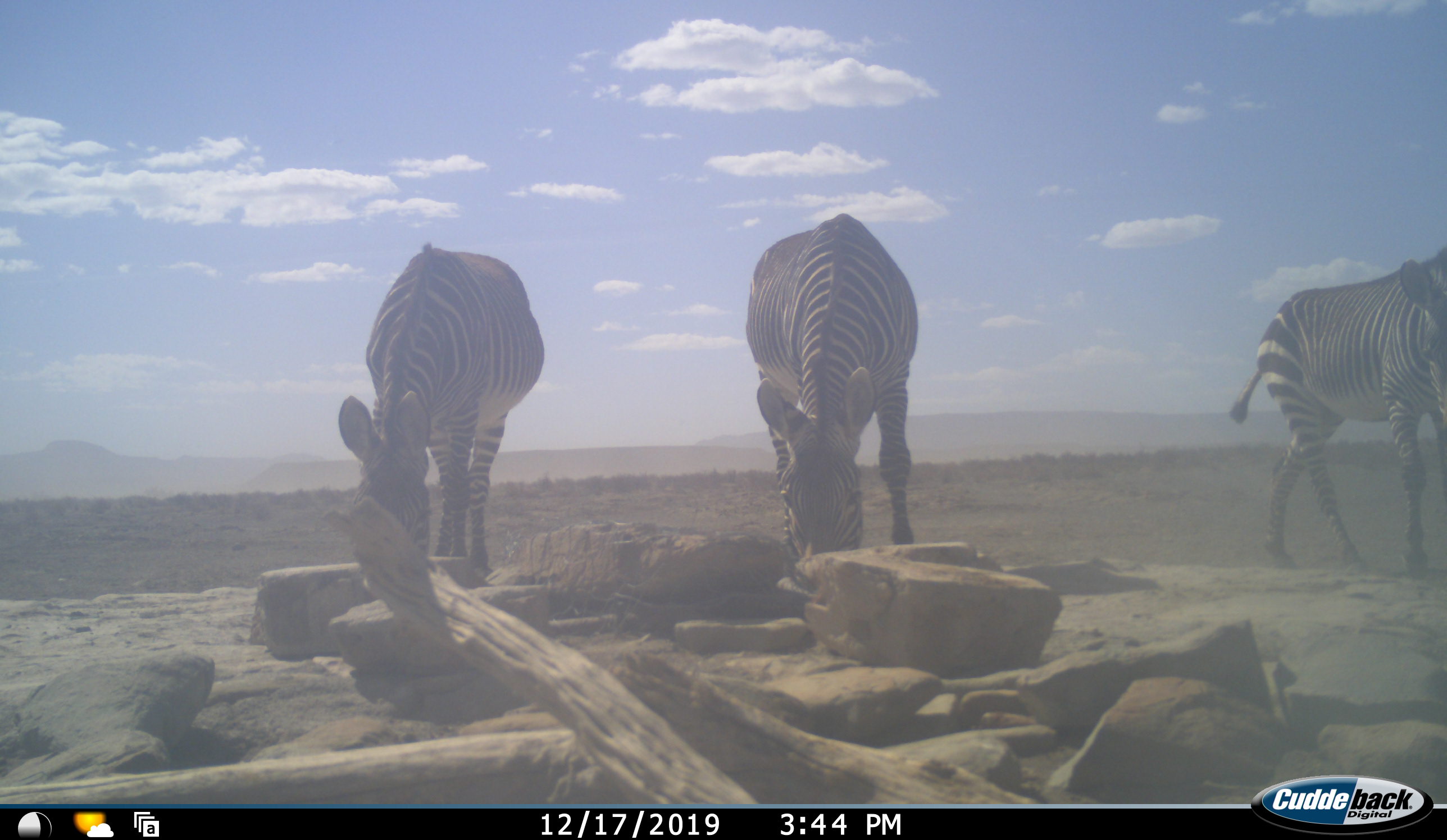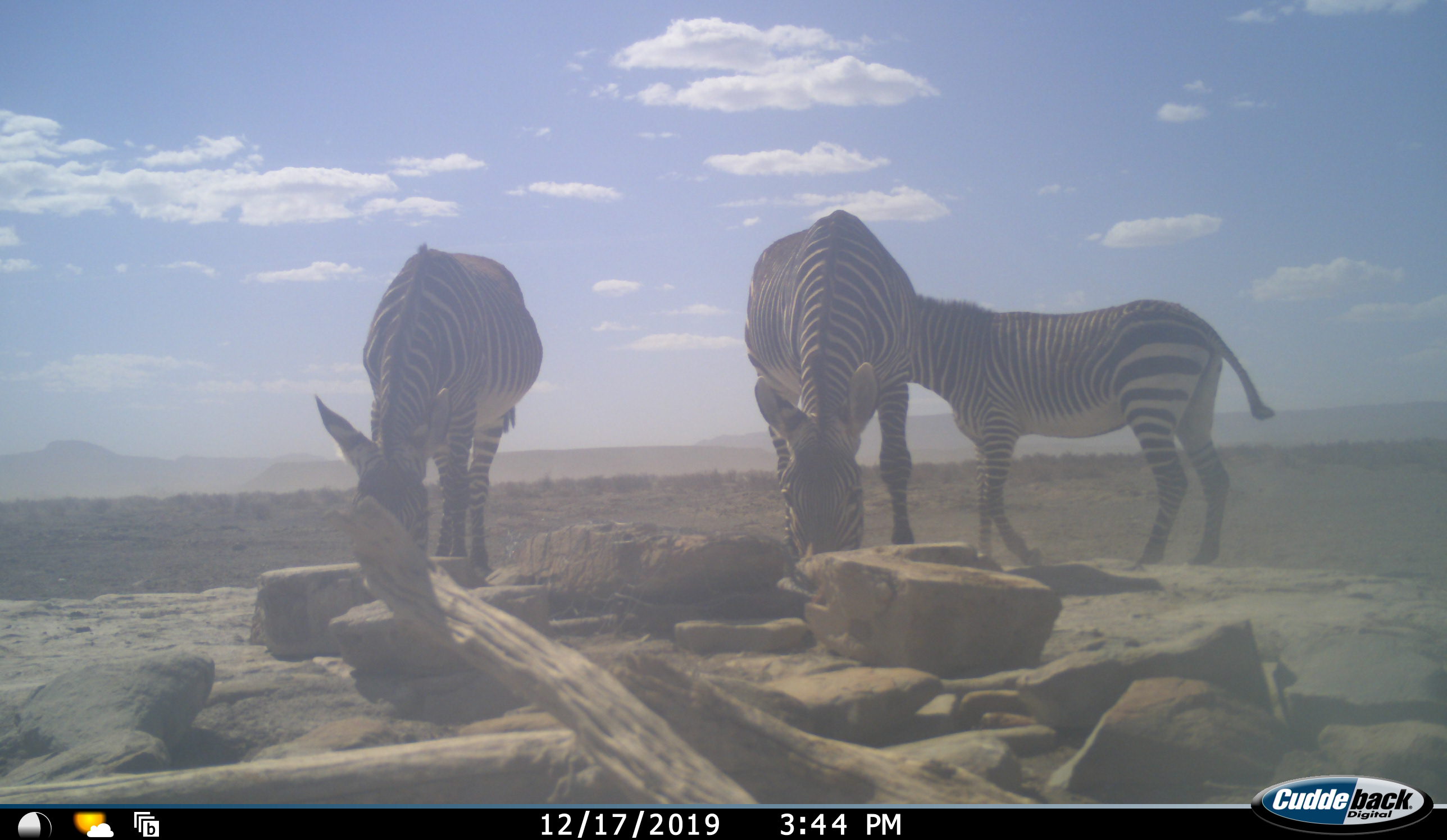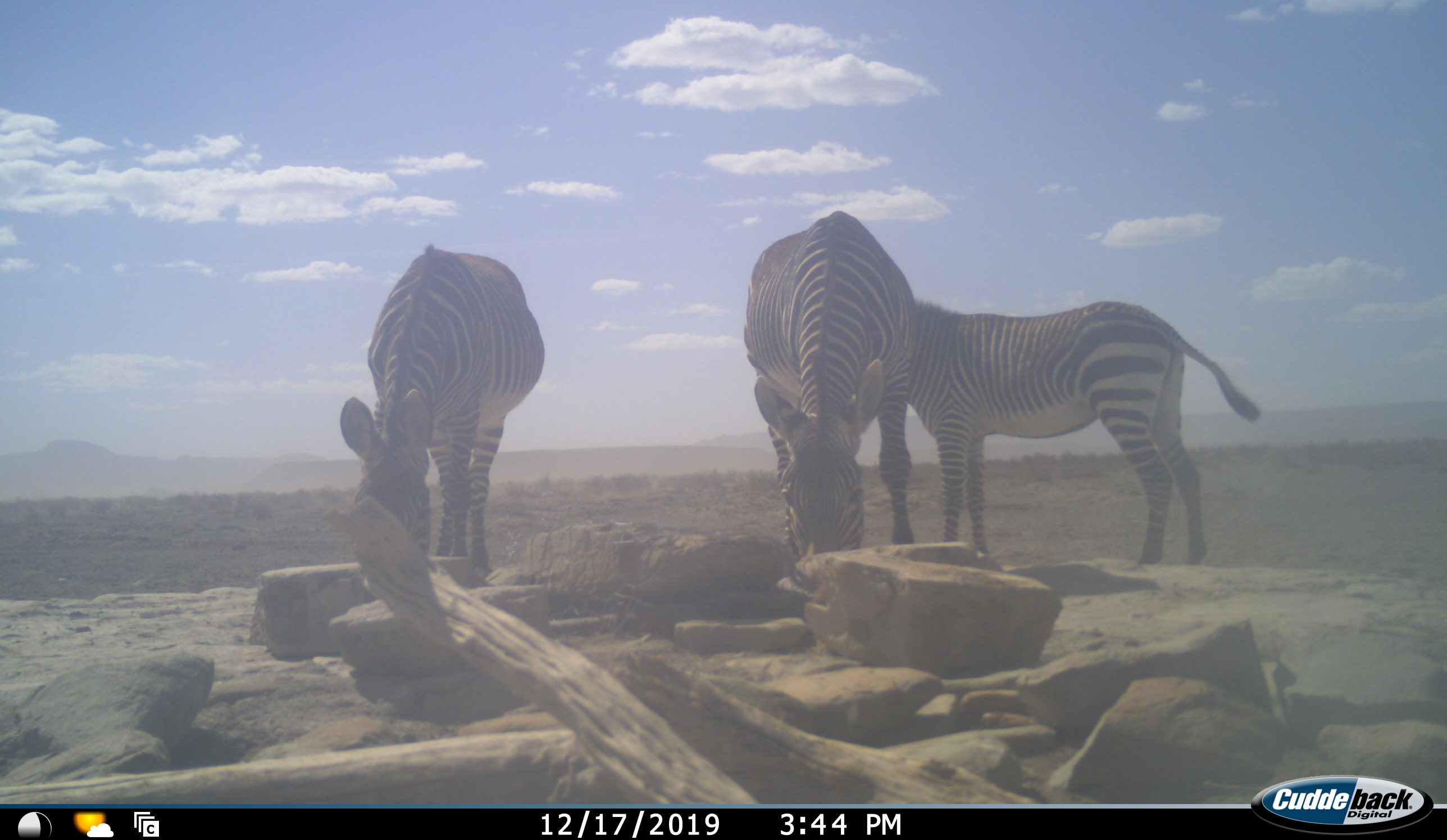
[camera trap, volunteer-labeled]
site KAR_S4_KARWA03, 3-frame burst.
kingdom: Animalia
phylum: Chordata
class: Mammalia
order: Perissodactyla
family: Equidae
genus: Equus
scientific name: Equus zebra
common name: mountain zebra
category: zebramountain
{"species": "zebramountain (mountain zebra) (Equus zebra)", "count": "3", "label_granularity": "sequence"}